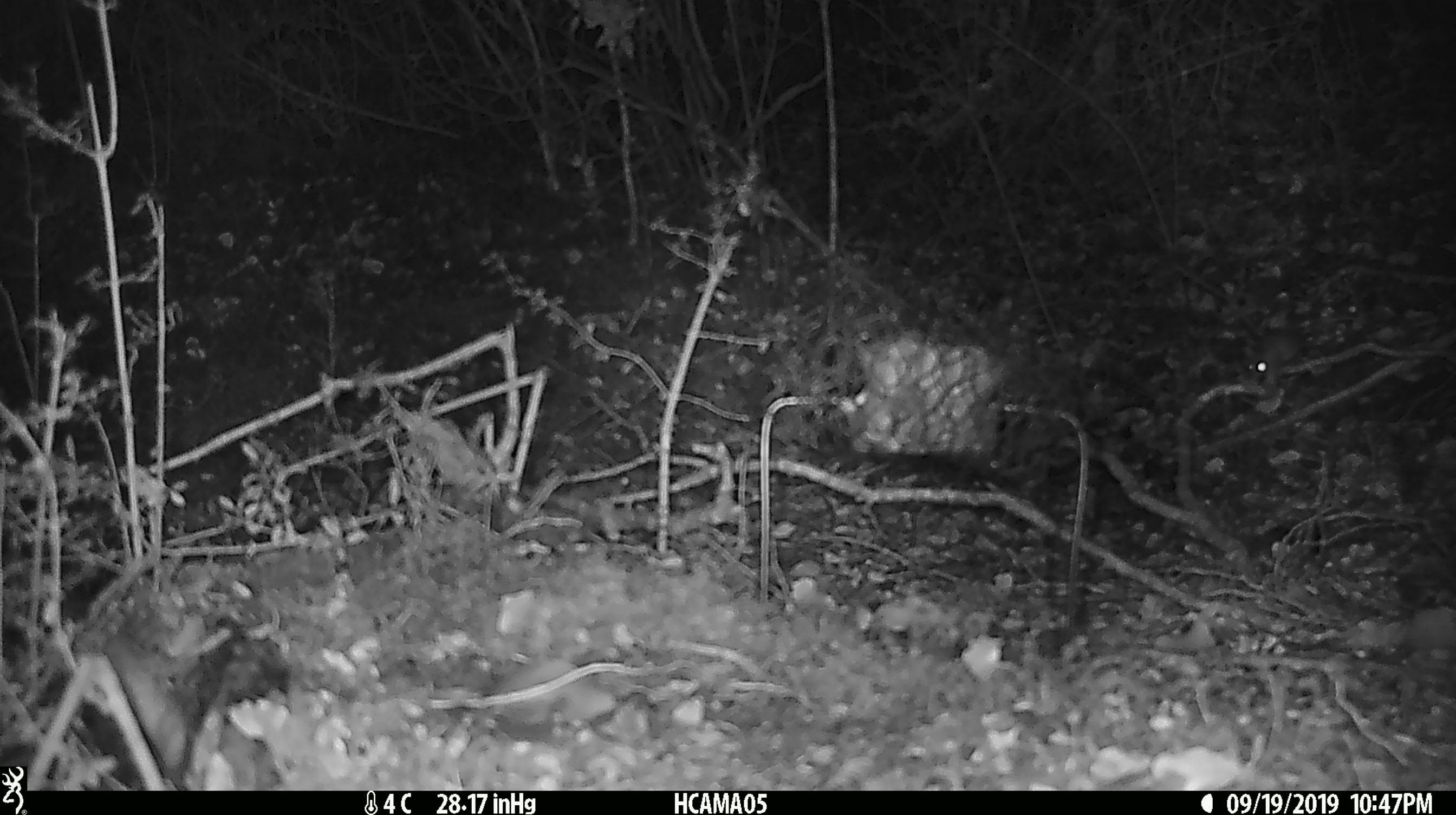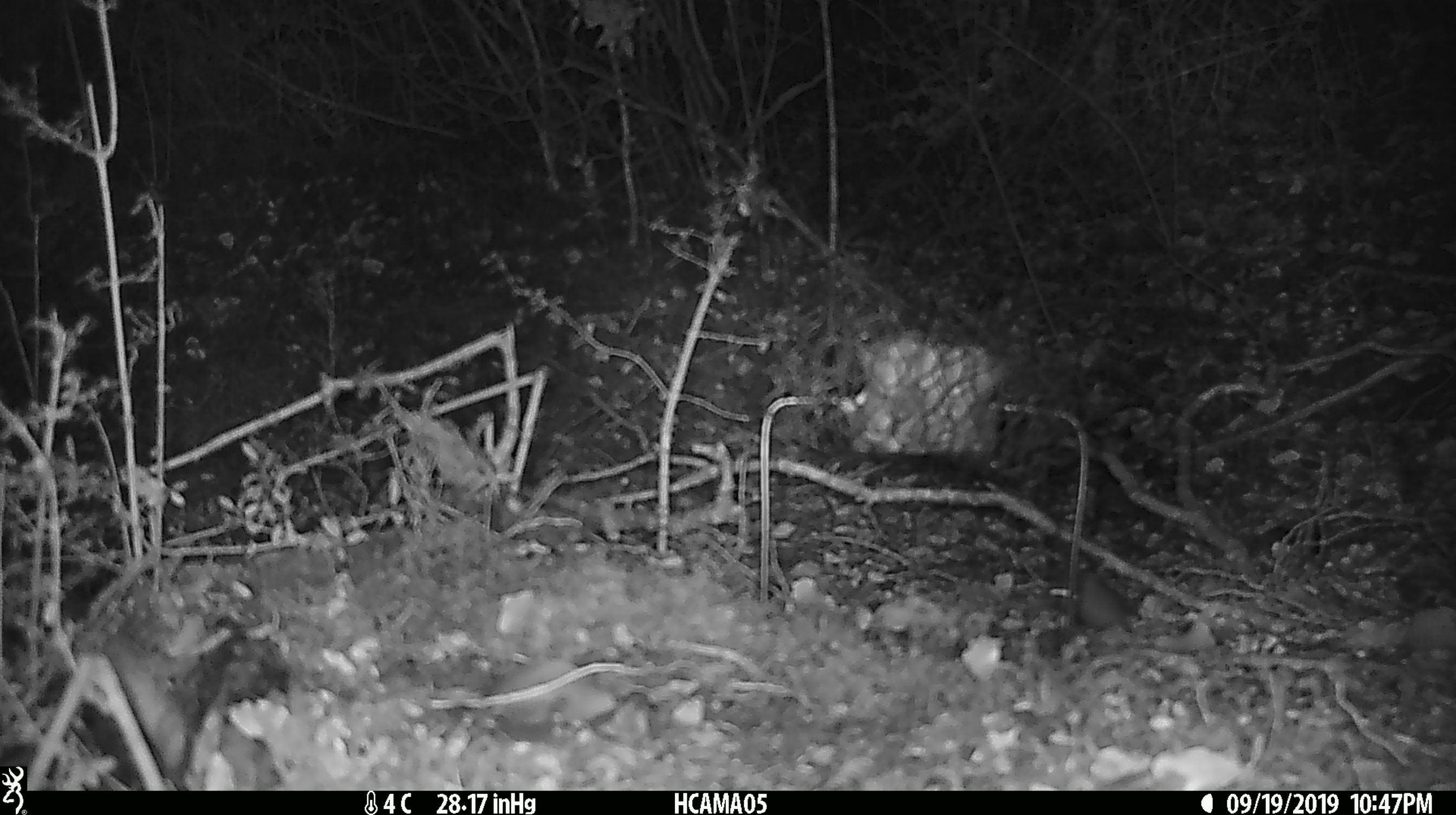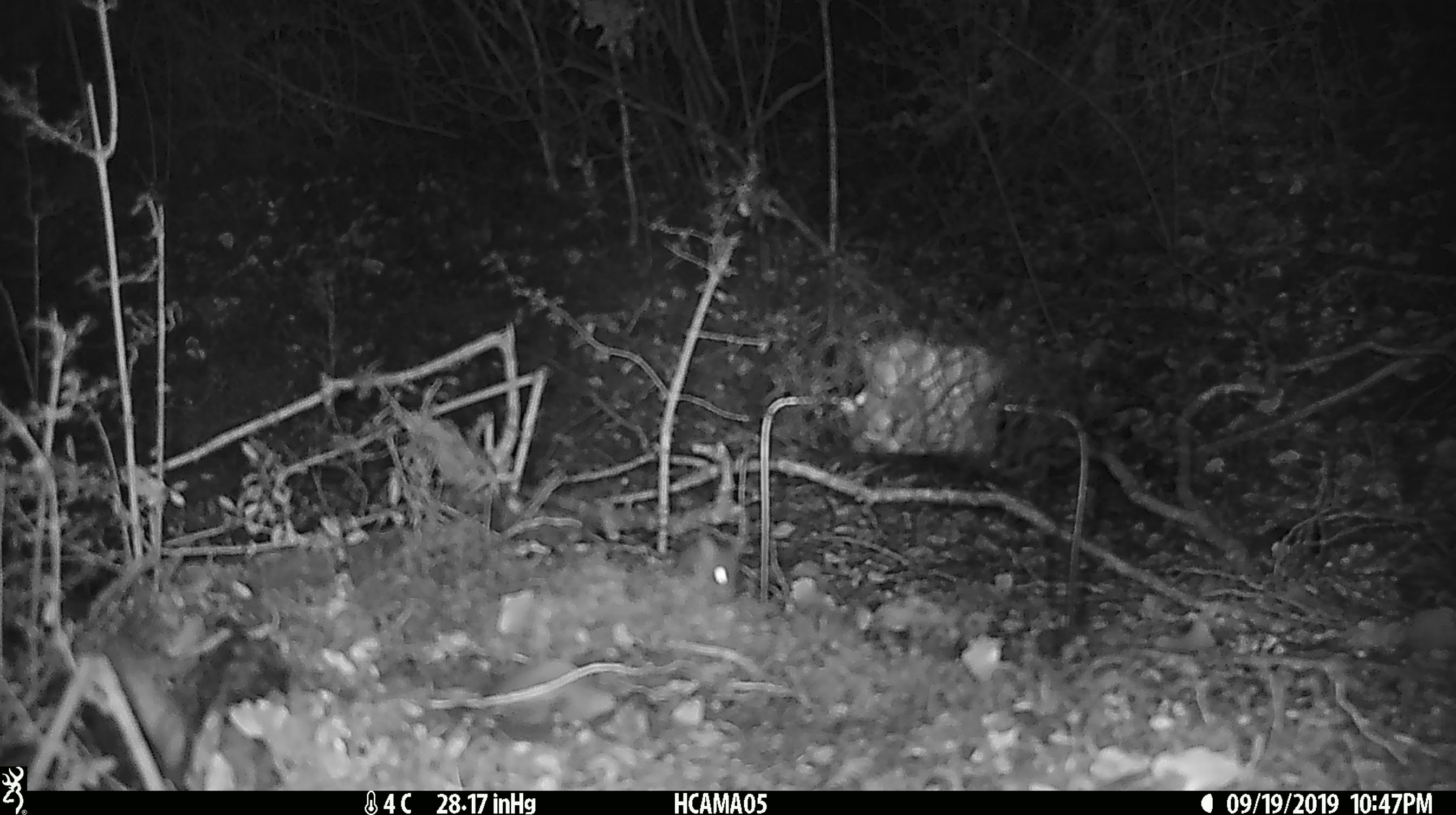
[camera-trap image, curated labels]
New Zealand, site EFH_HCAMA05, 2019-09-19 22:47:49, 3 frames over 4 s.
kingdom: Animalia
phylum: Chordata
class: Mammalia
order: Rodentia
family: Muridae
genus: Mus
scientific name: Mus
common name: mouse